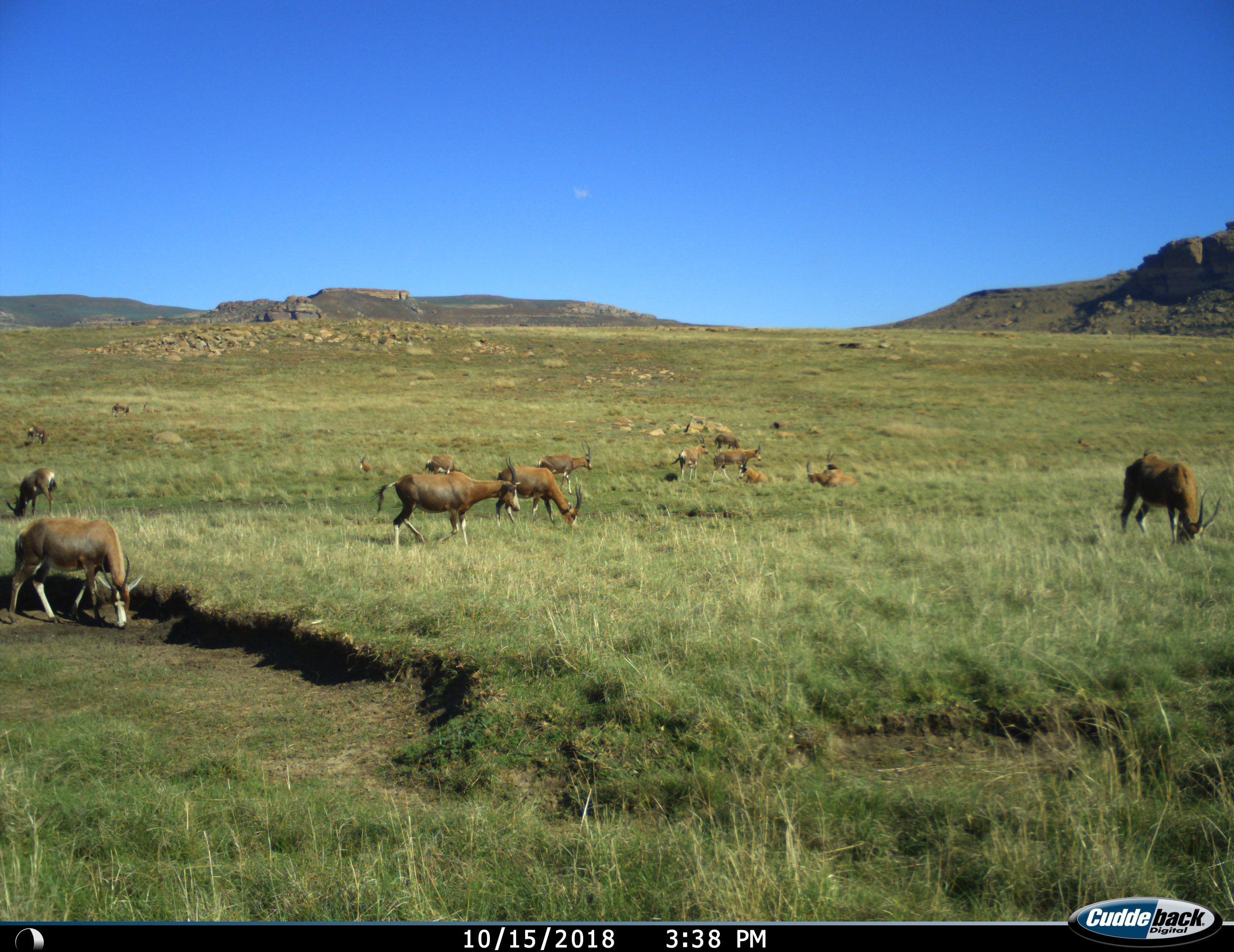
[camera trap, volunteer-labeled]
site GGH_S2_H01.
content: unidentified animal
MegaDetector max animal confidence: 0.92